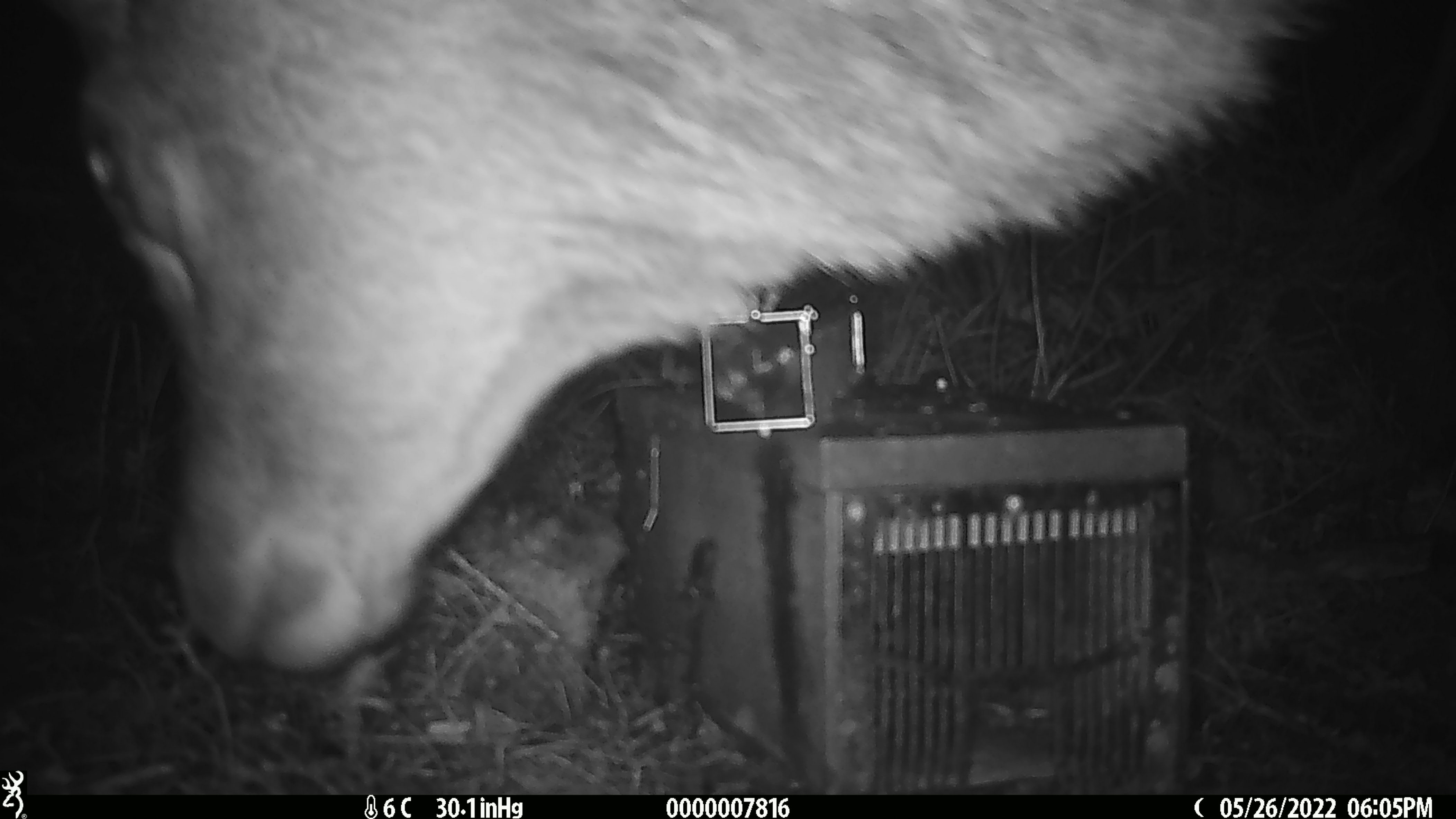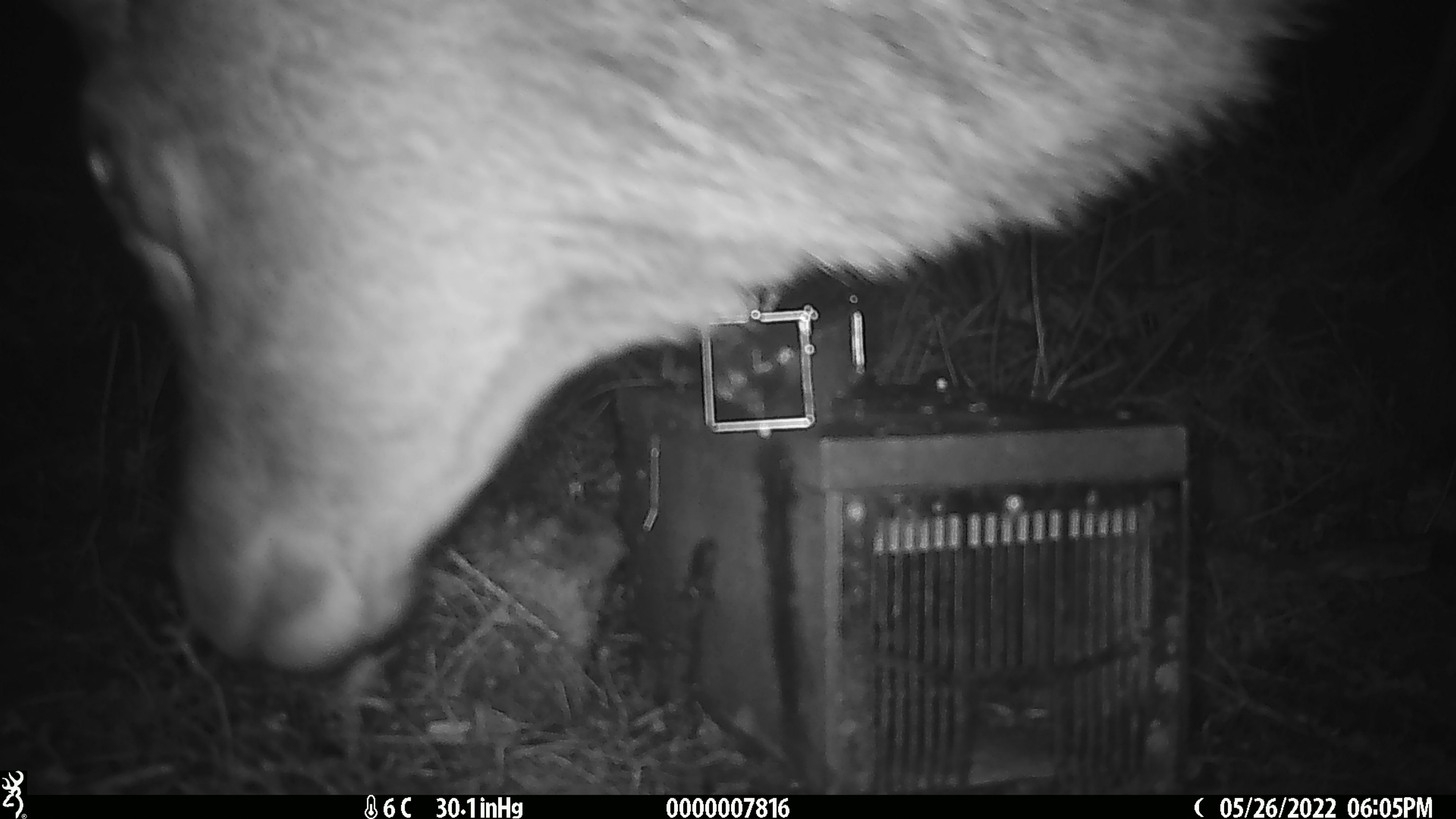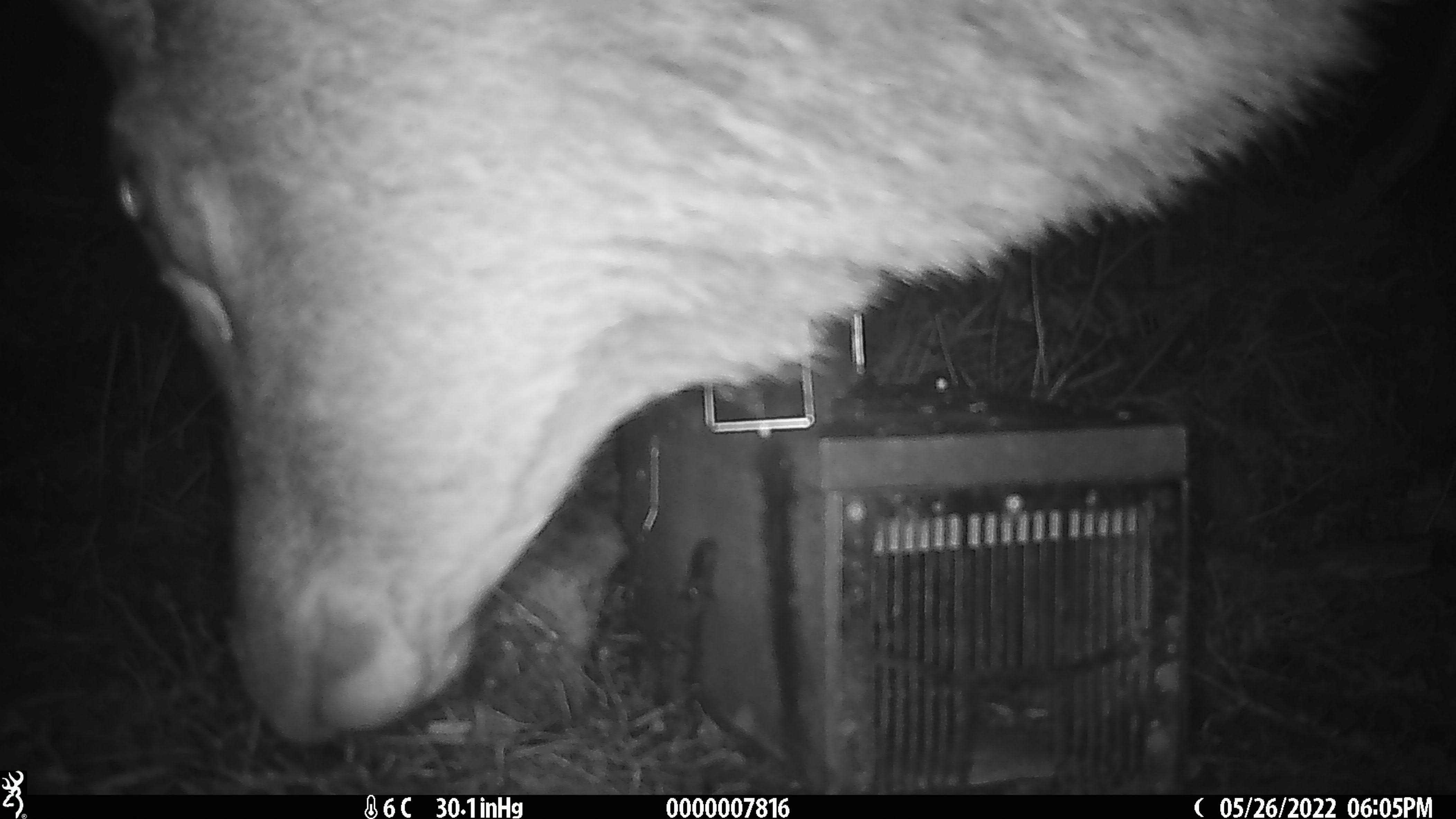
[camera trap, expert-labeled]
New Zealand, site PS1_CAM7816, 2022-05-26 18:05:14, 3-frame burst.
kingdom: Animalia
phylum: Chordata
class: Mammalia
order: Artiodactyla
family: Cervidae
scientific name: Cervidae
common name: deer